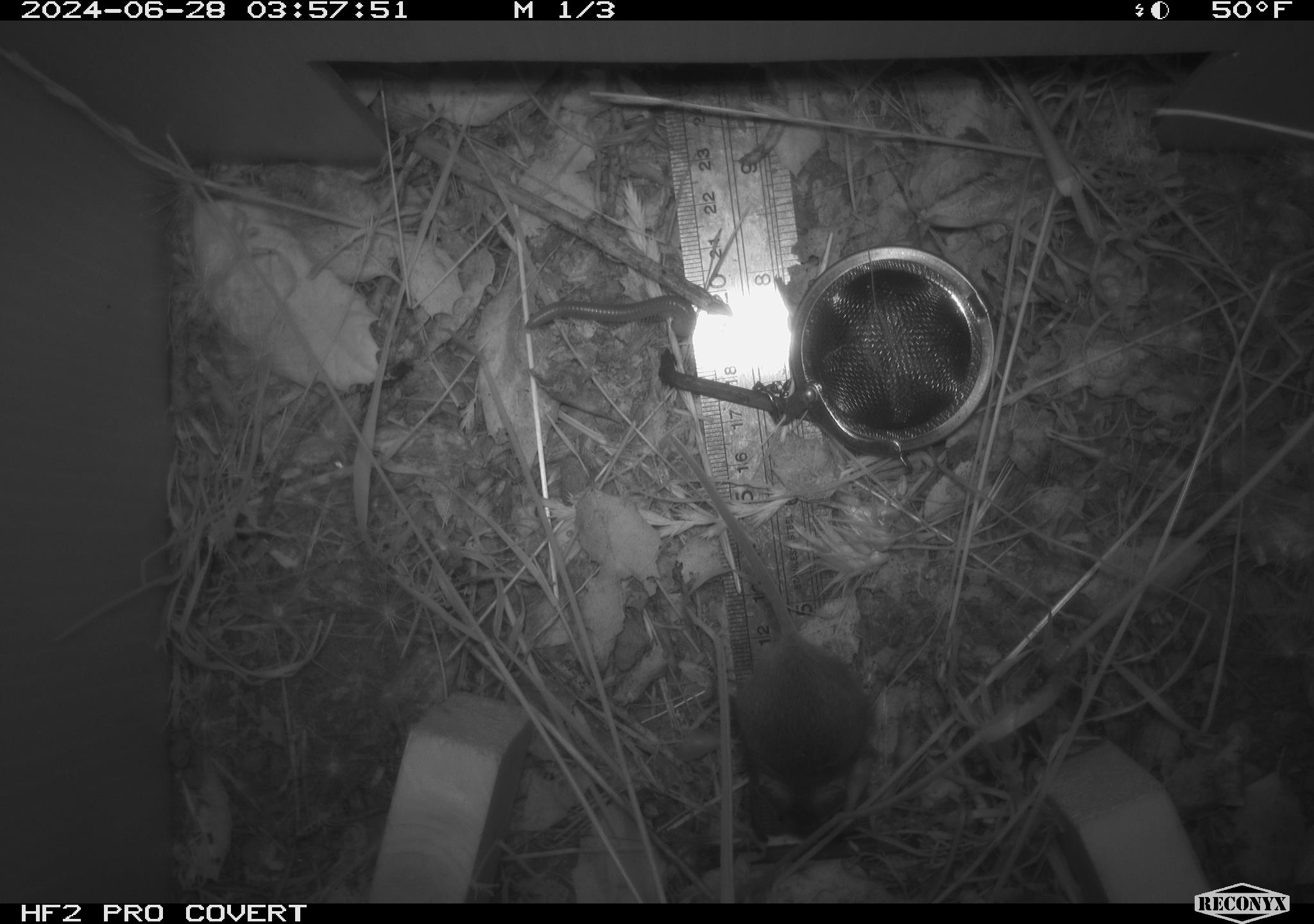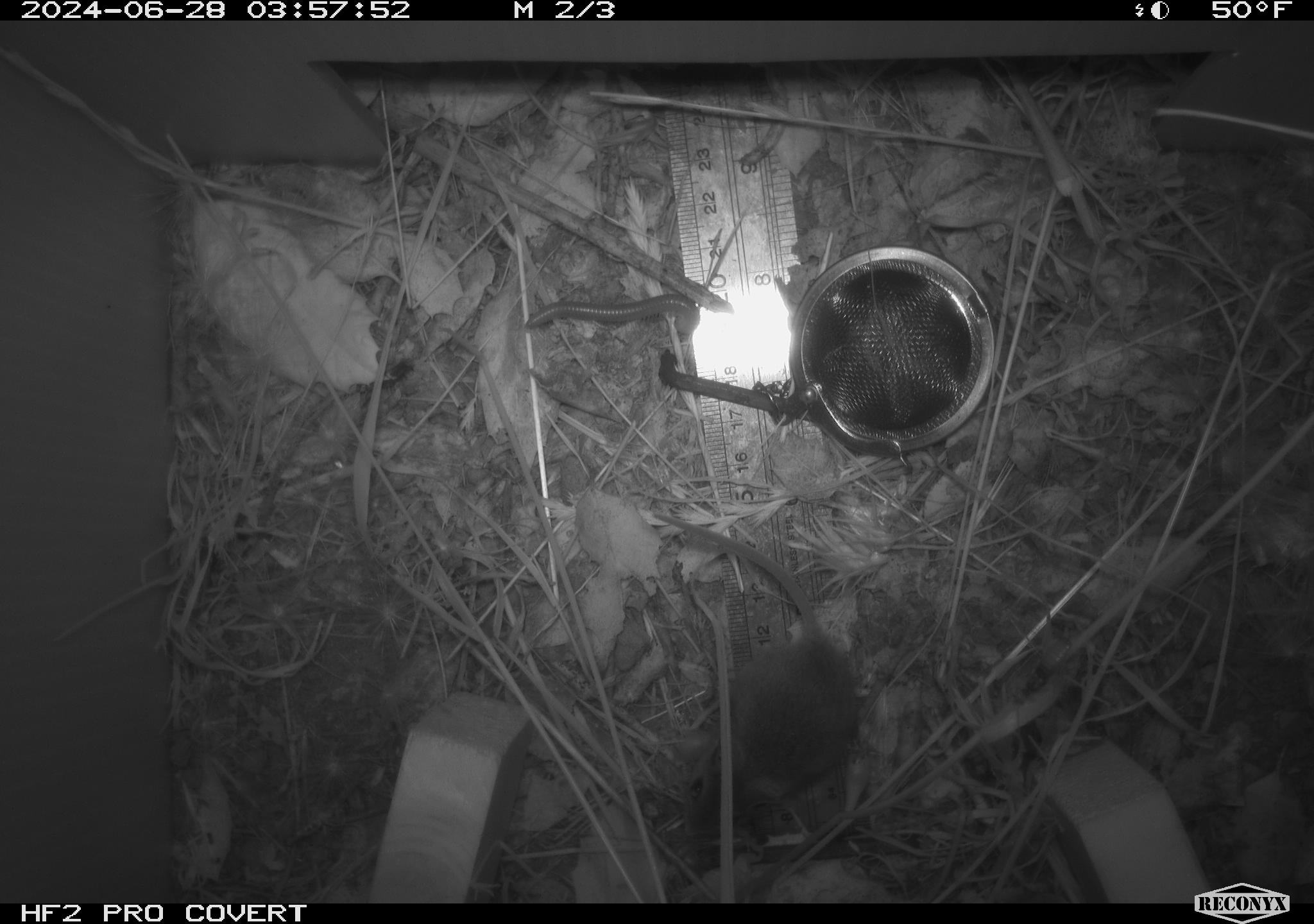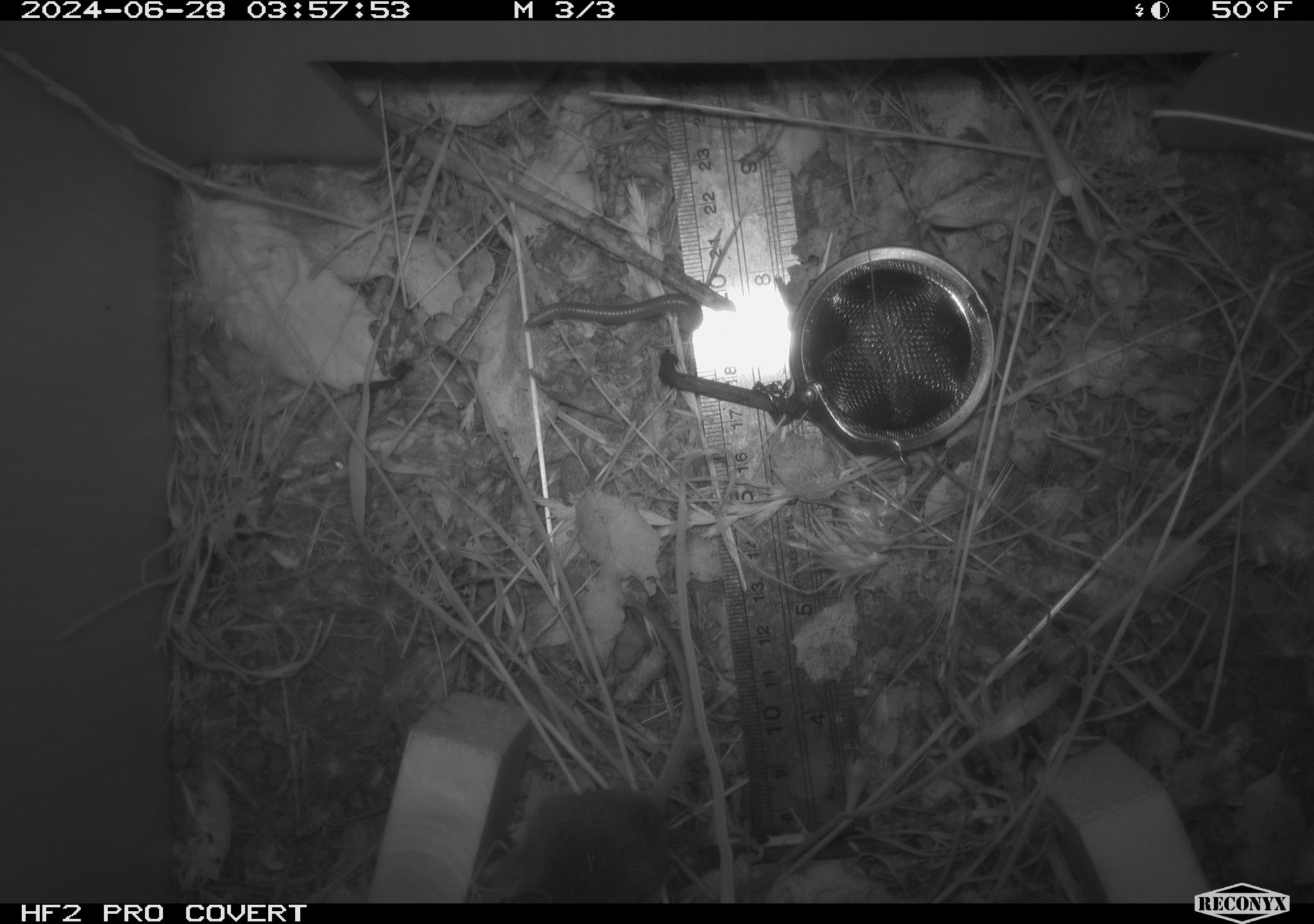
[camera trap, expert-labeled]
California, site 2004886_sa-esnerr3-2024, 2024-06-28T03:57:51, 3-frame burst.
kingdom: Animalia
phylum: Chordata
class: Mammalia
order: Rodentia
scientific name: Rodentia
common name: rodent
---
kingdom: Animalia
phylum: Arthropoda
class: Insecta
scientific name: Insecta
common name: insect